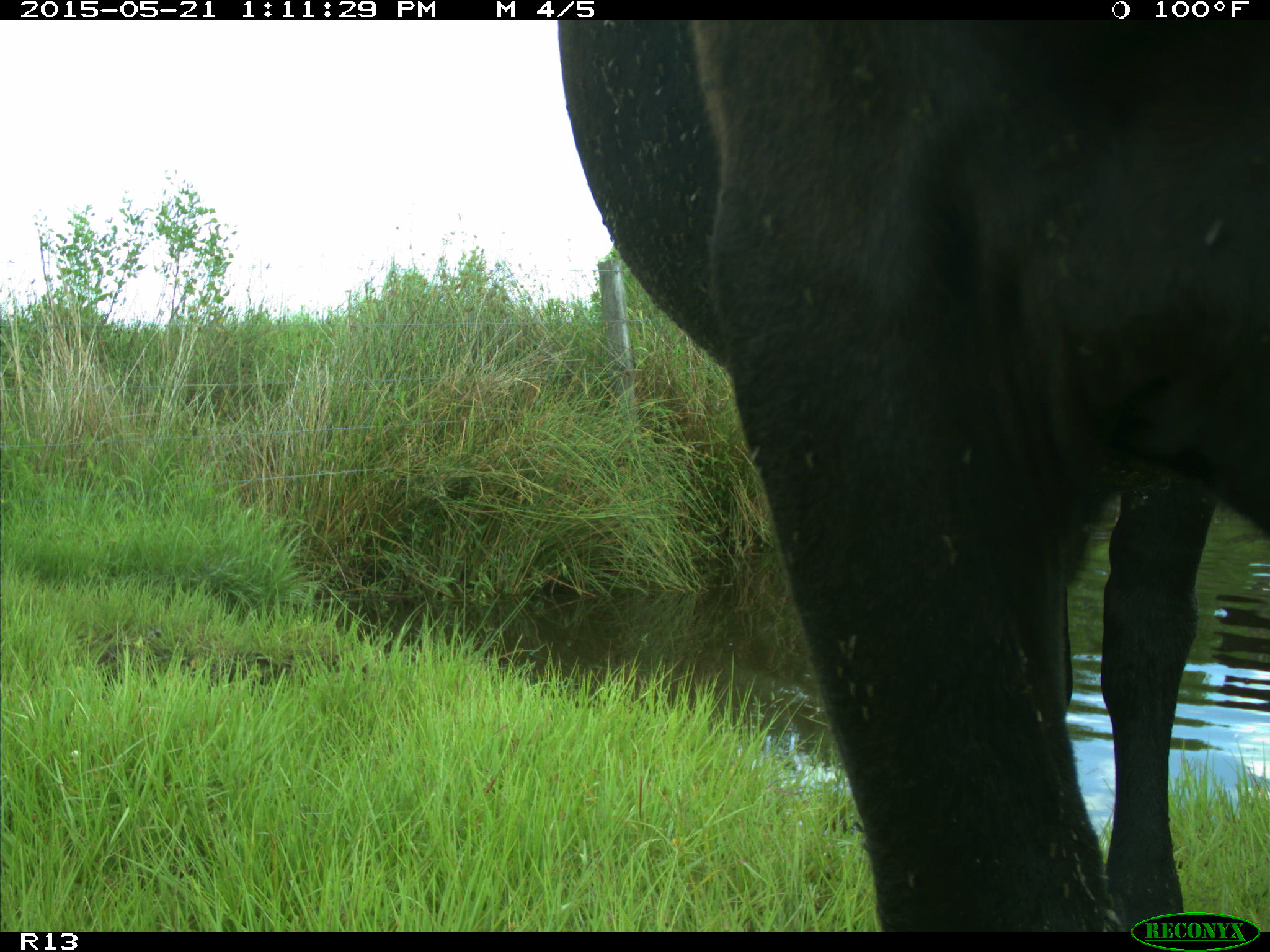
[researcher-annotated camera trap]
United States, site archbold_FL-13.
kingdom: Animalia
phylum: Chordata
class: Mammalia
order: Artiodactyla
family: Bovidae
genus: Bos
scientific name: Bos taurus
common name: domestic cow